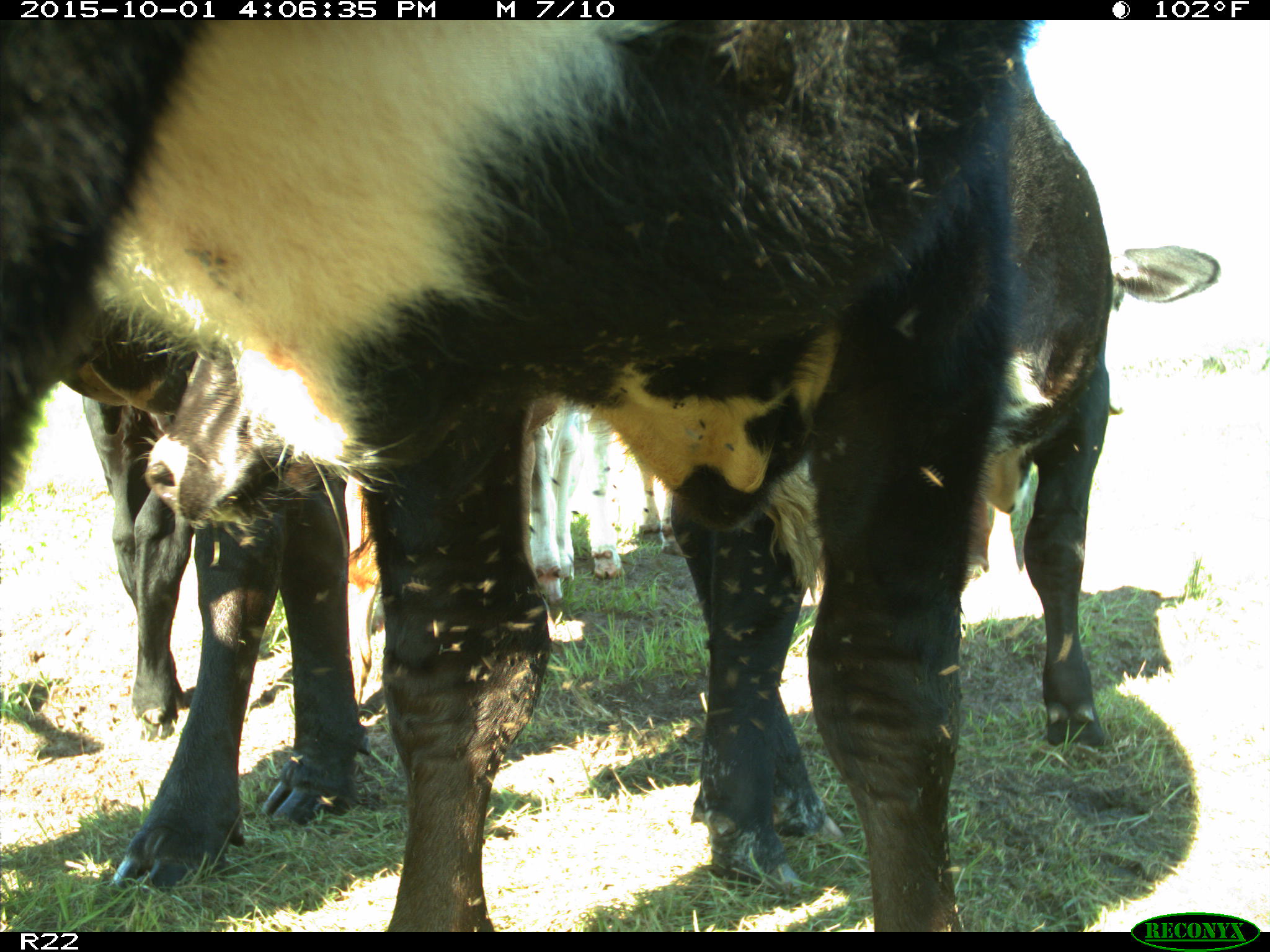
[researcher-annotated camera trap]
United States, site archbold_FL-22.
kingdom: Animalia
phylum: Chordata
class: Mammalia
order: Artiodactyla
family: Bovidae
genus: Bos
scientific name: Bos taurus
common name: domestic cow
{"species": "Bos taurus (domestic cow)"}